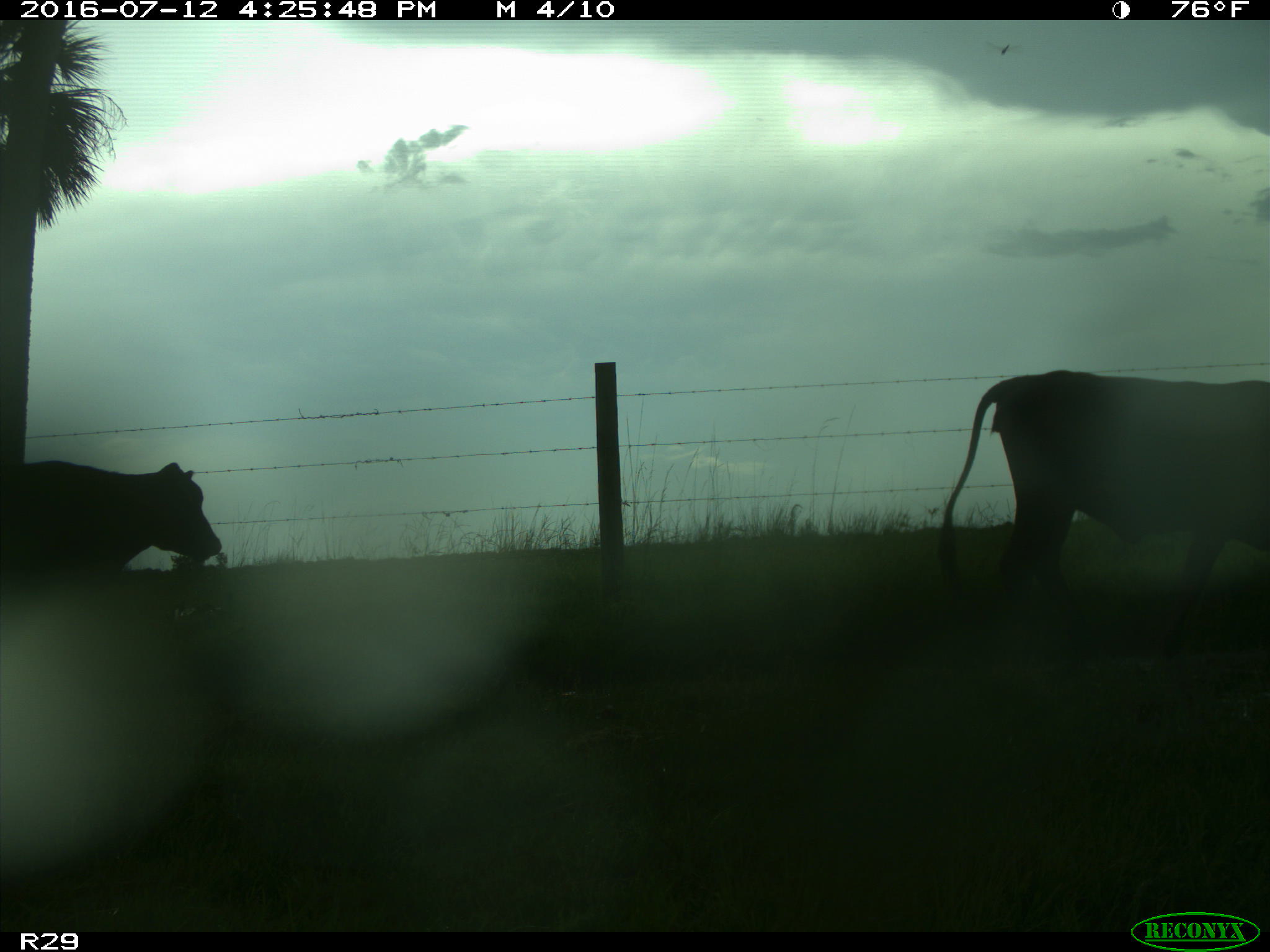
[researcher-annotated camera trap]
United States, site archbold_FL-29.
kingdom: Animalia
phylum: Chordata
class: Mammalia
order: Artiodactyla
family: Bovidae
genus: Bos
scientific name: Bos taurus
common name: domestic cow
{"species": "Bos taurus (domestic cow)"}